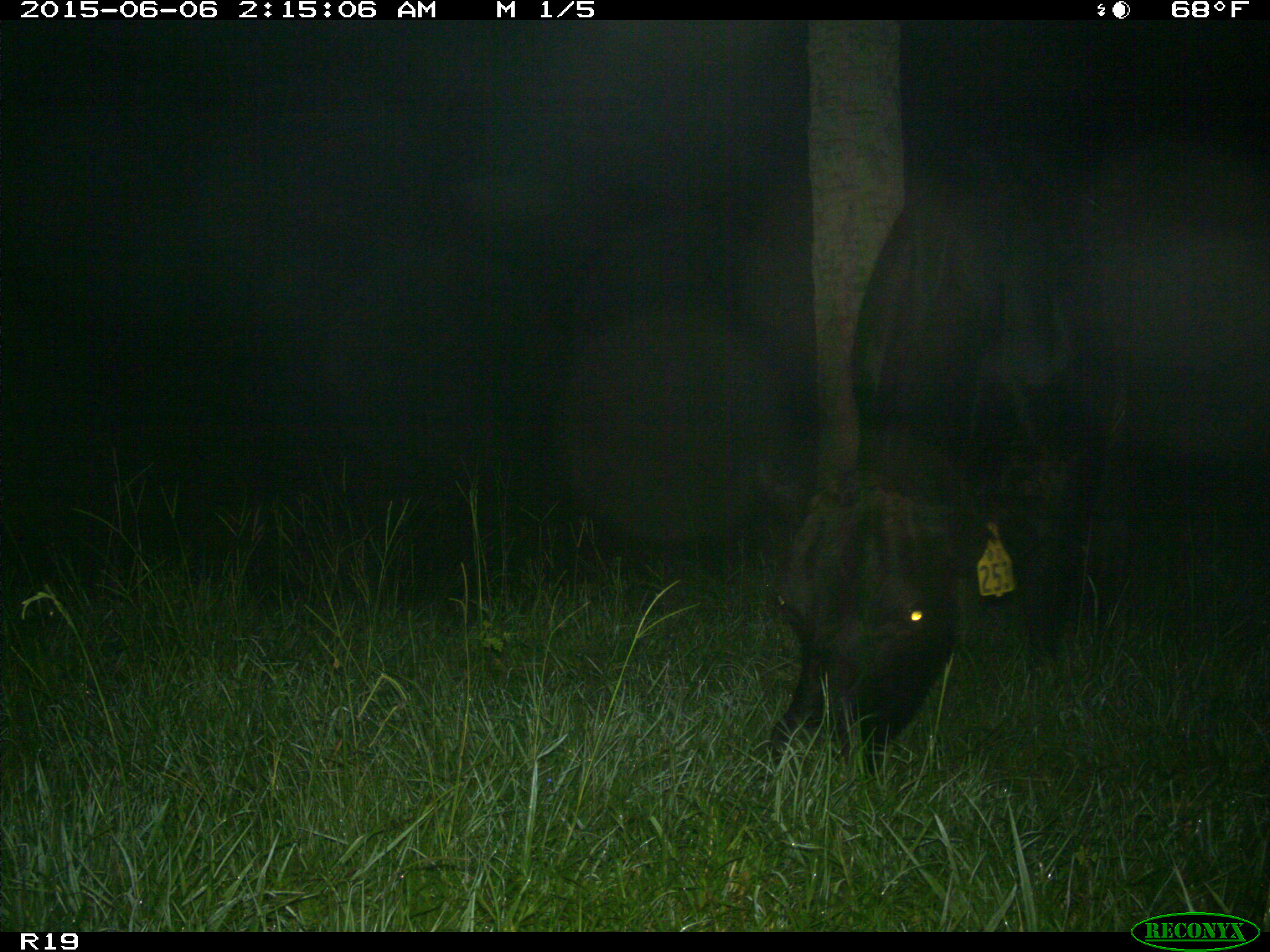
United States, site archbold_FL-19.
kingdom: Animalia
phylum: Chordata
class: Mammalia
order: Artiodactyla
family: Bovidae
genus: Bos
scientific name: Bos taurus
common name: domestic cow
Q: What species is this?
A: Bos taurus (domestic cow).